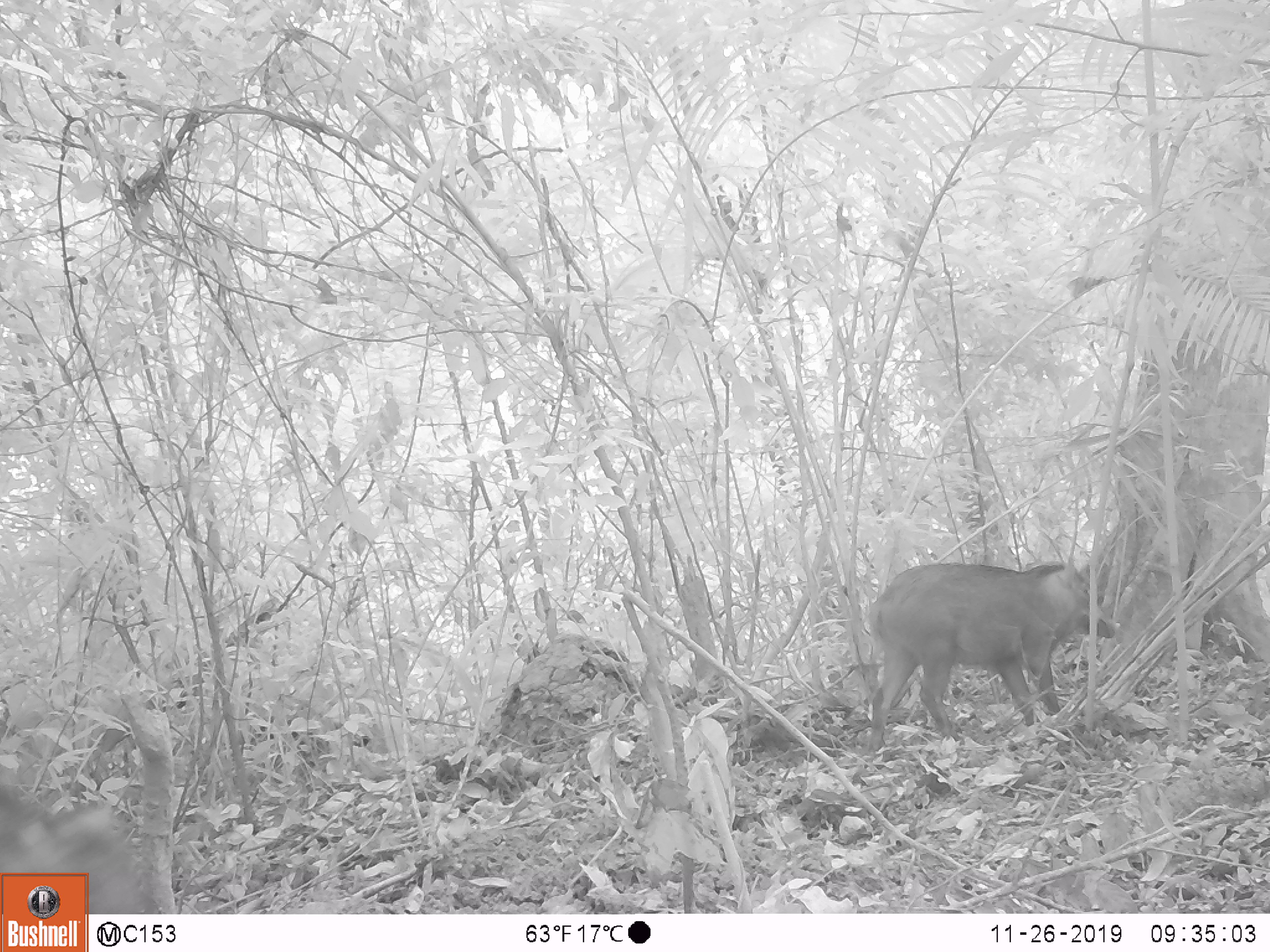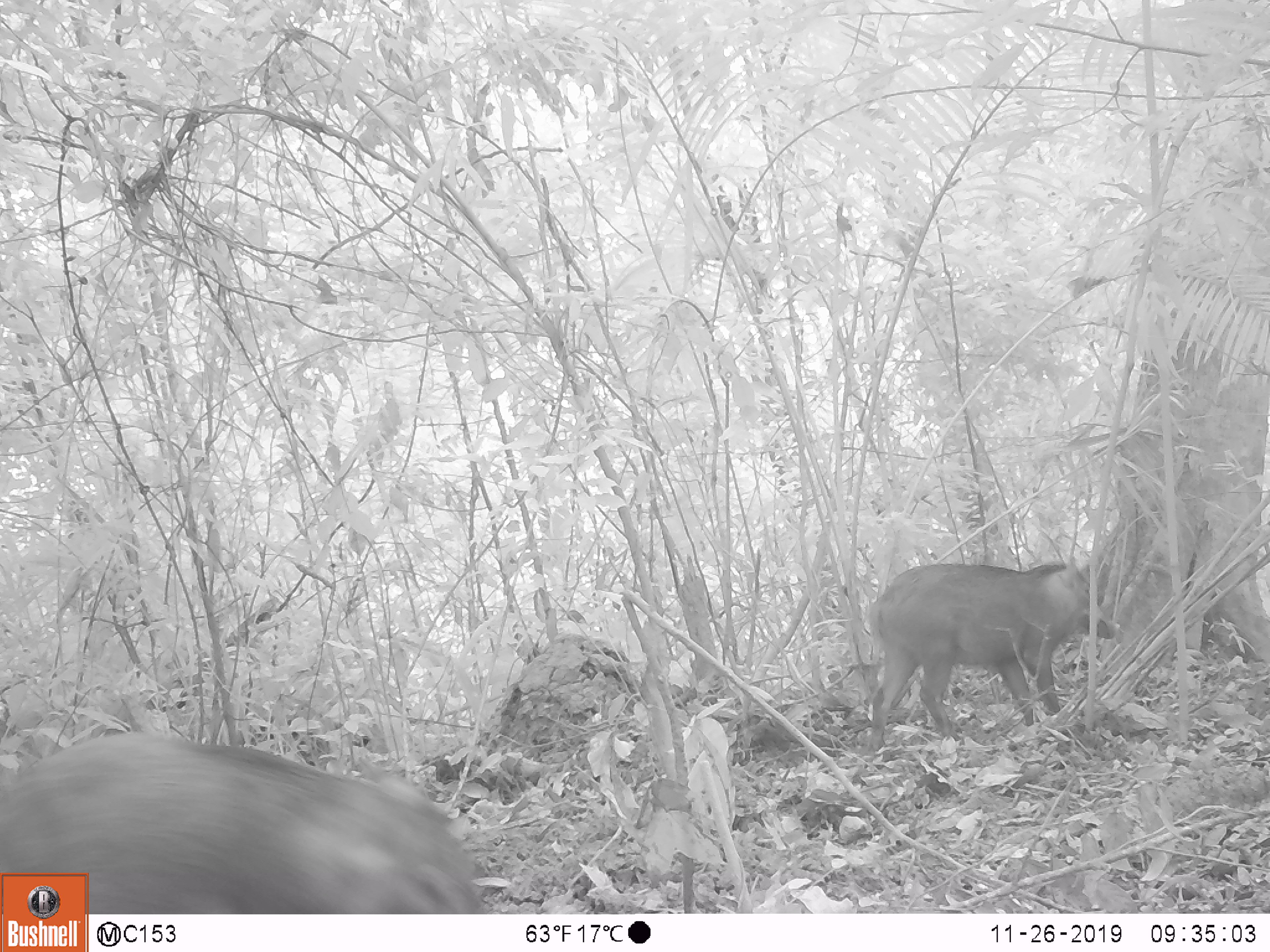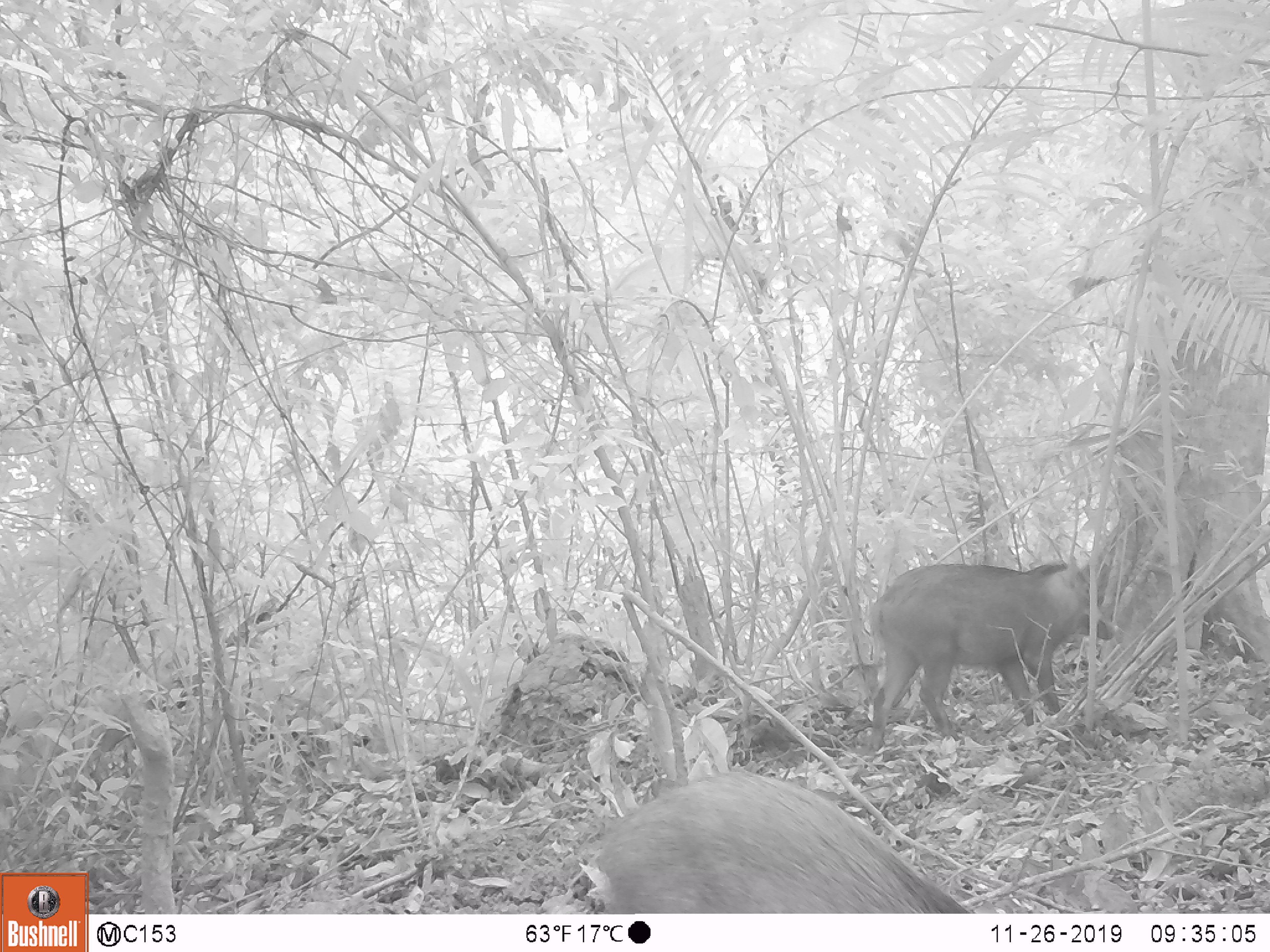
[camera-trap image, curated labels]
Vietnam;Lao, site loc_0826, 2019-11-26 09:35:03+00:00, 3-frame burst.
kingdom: Animalia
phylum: Chordata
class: Mammalia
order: Artiodactyla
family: Suidae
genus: Sus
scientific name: Sus scrofa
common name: eurasian wild pig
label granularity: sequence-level